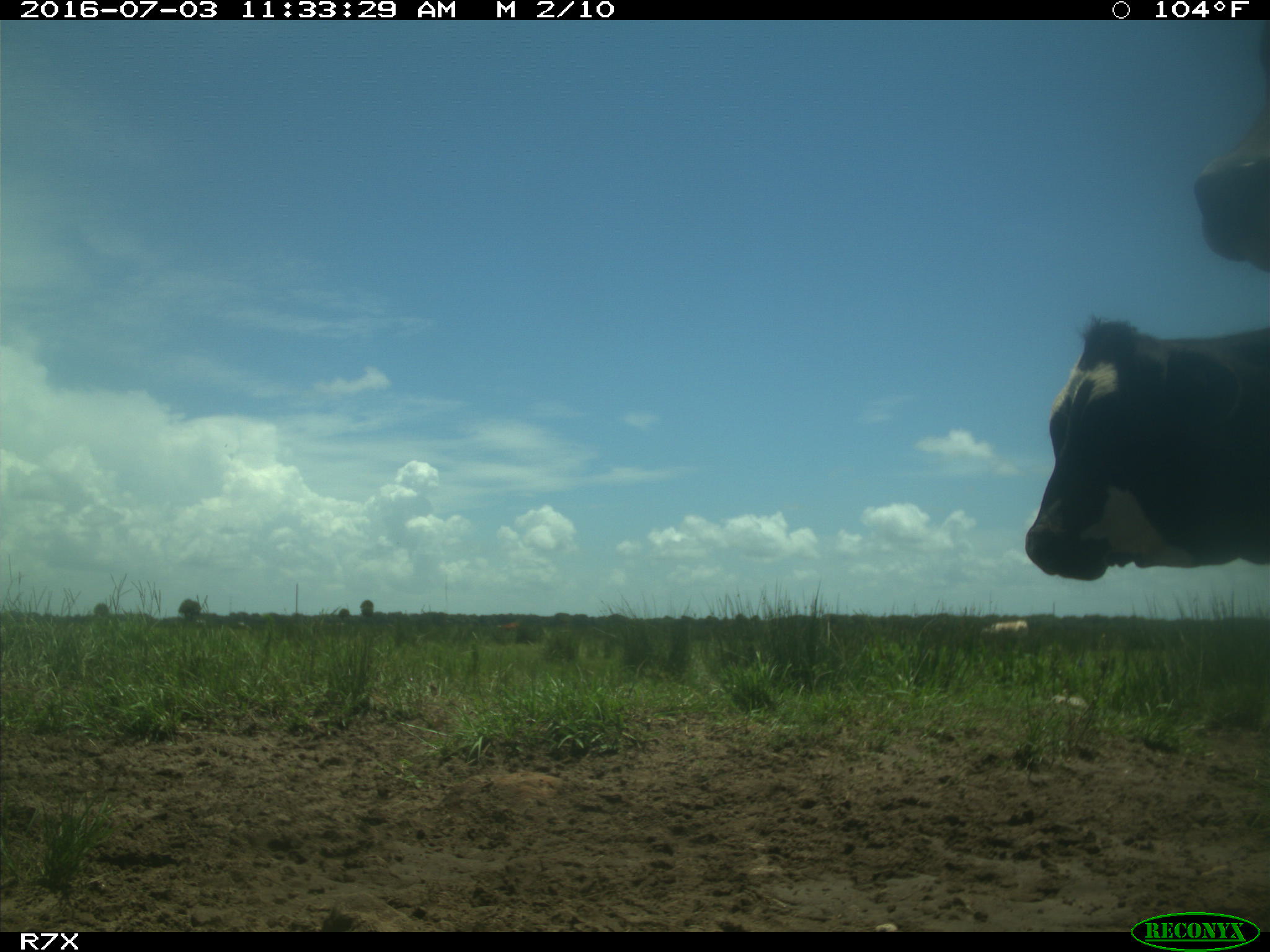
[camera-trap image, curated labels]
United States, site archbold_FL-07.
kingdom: Animalia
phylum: Chordata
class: Mammalia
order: Artiodactyla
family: Bovidae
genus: Bos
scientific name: Bos taurus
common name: domestic cow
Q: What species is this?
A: Bos taurus (domestic cow).